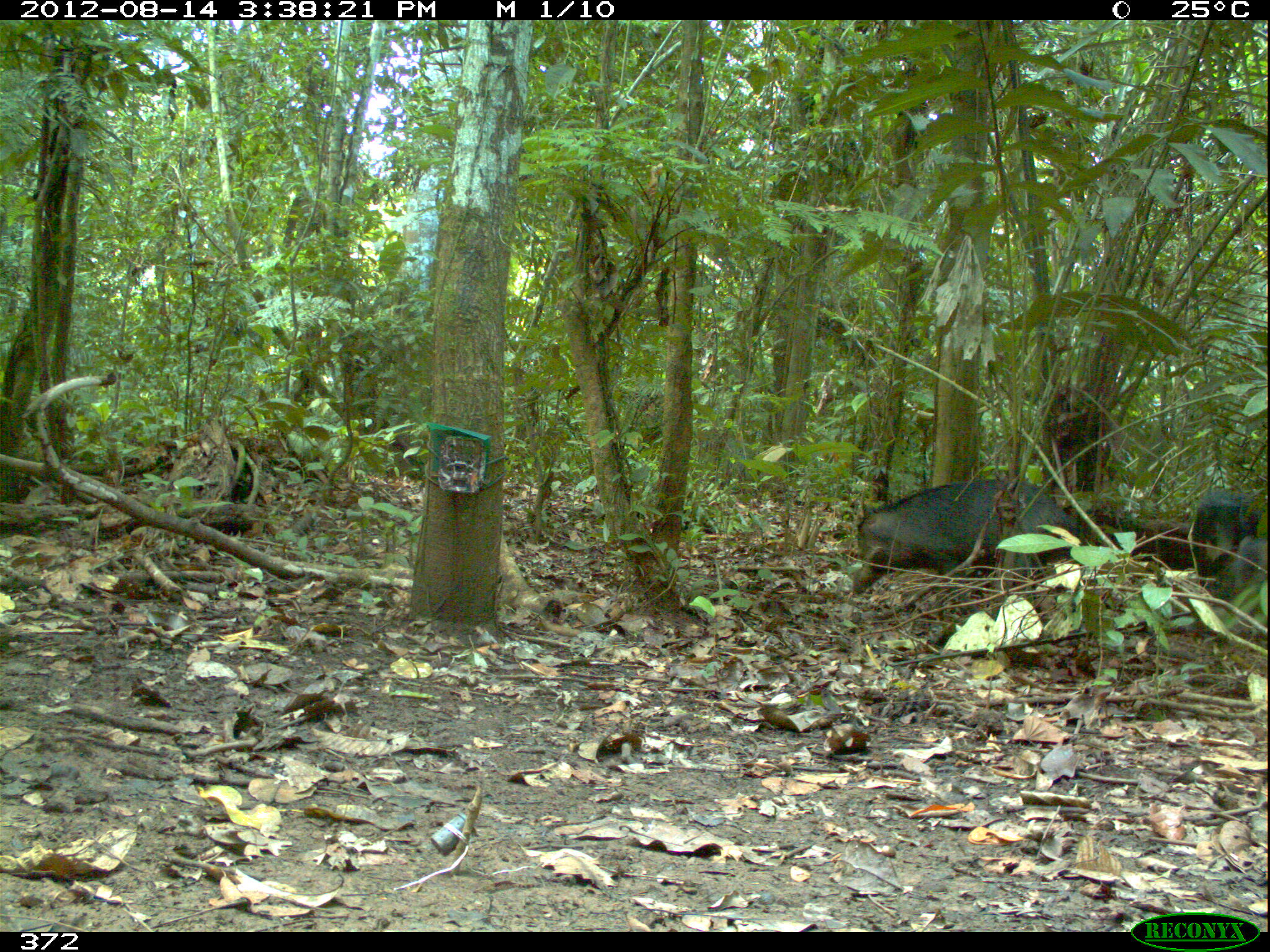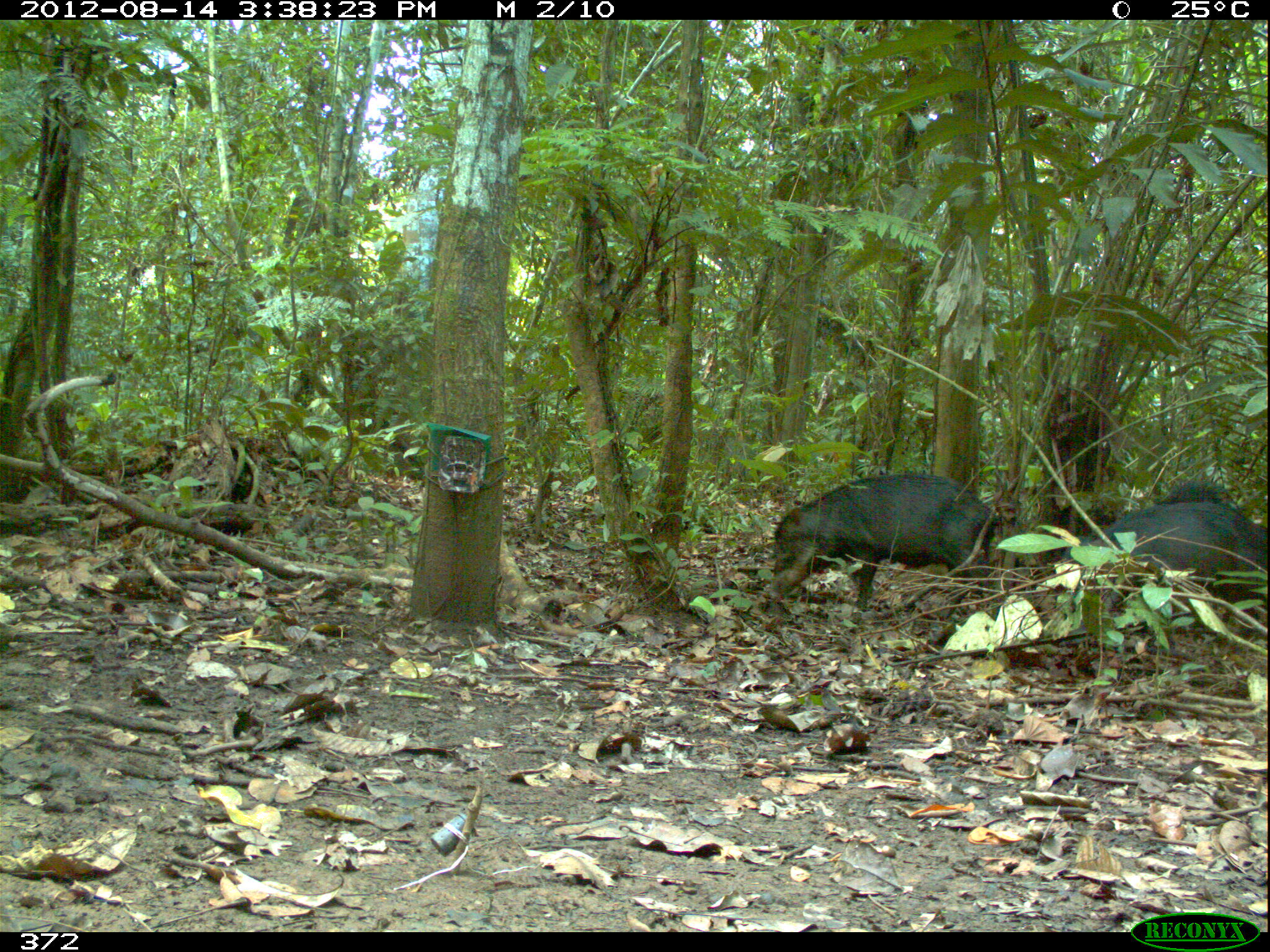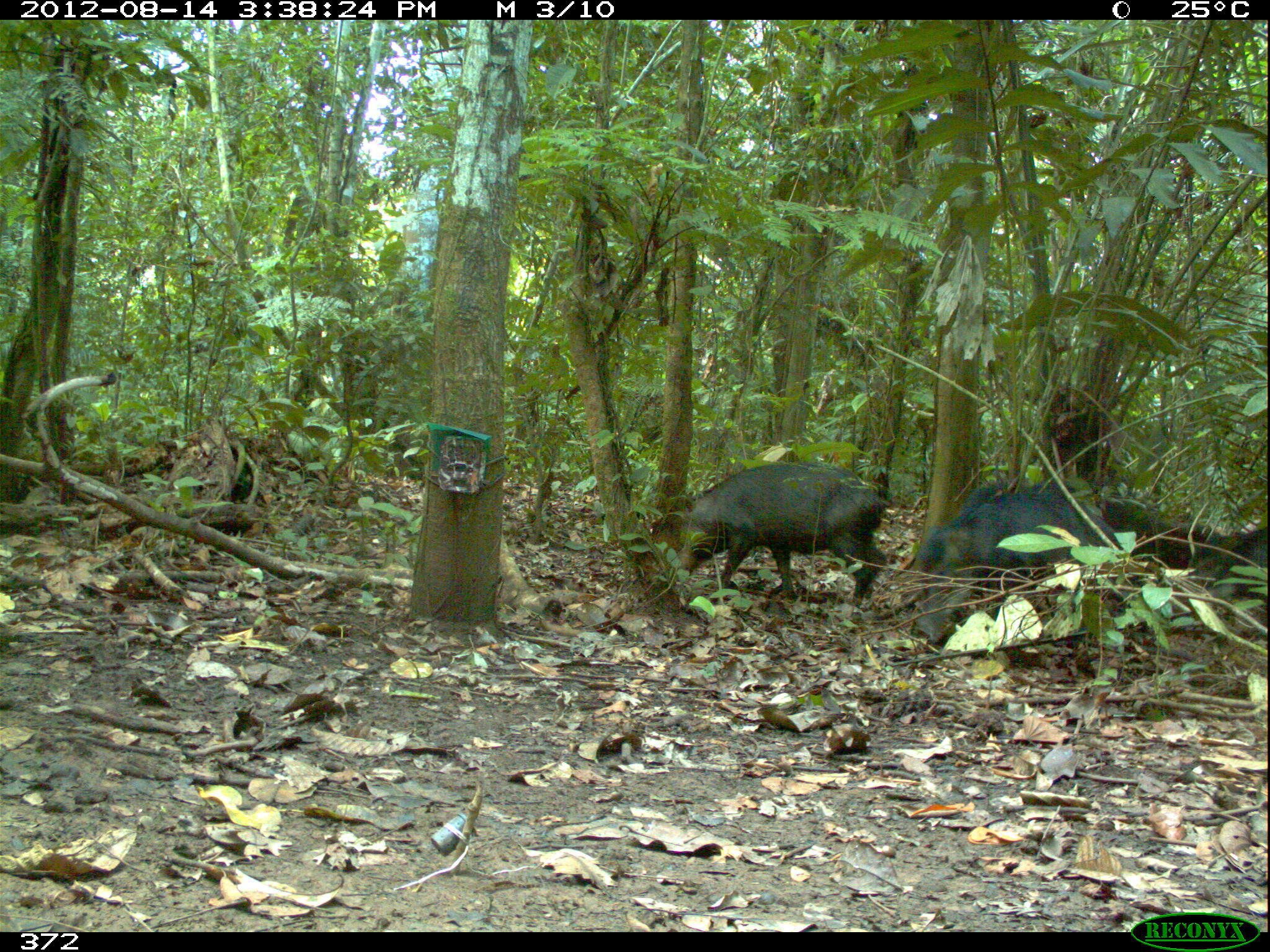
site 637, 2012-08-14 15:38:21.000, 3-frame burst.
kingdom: Animalia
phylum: Chordata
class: Mammalia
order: Artiodactyla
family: Tayassuidae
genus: Tayassu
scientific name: Tayassu pecari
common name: white-lipped peccary